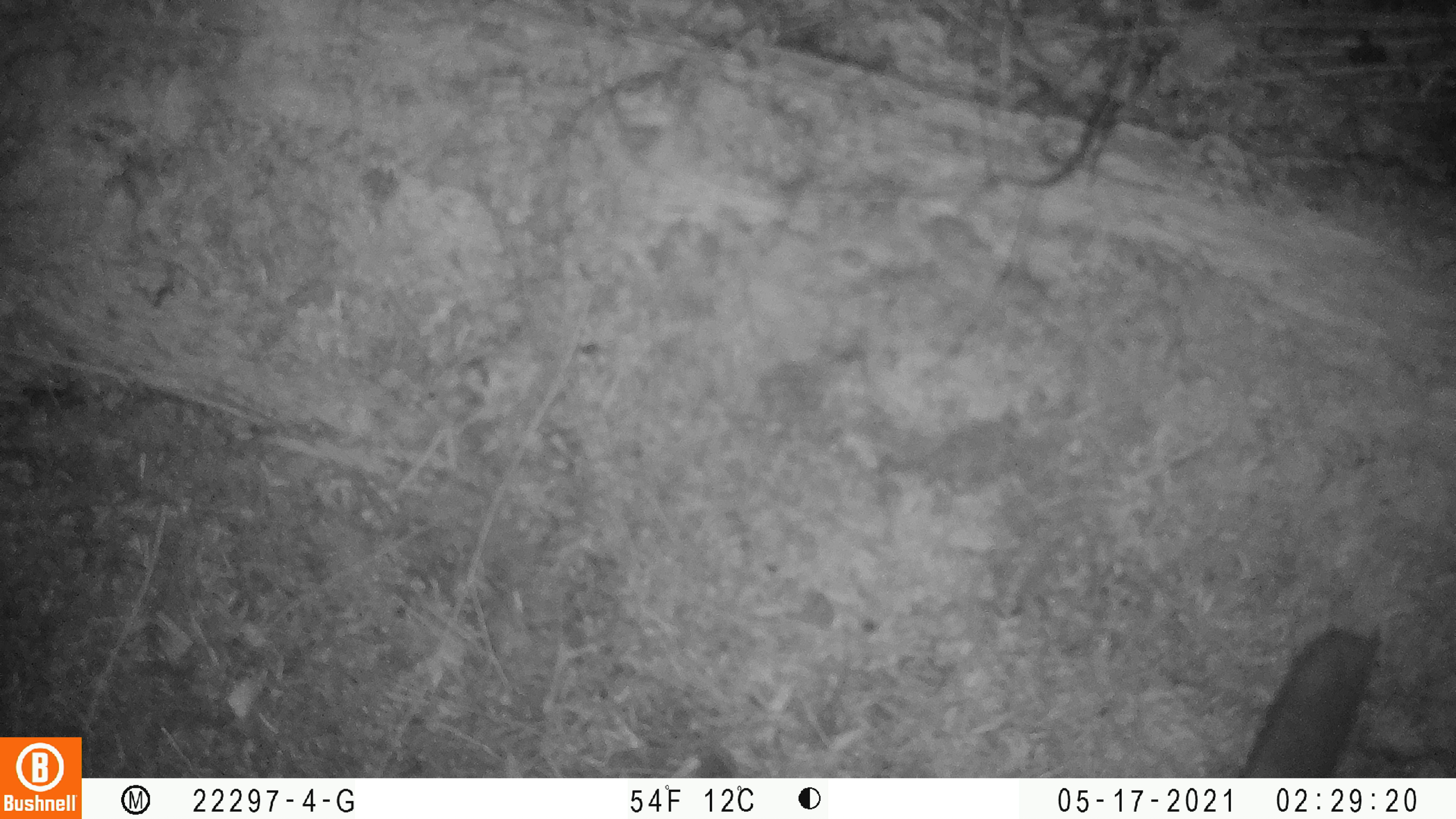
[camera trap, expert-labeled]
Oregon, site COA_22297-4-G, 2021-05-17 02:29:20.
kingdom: Animalia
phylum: Chordata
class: Mammalia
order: Rodentia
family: Sciuridae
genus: Glaucomys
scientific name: Glaucomys oregonensis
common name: humboldt's flying squirrel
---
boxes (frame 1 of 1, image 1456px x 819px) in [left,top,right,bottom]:
humboldt's flying squirrel: [1207,610,1402,778]